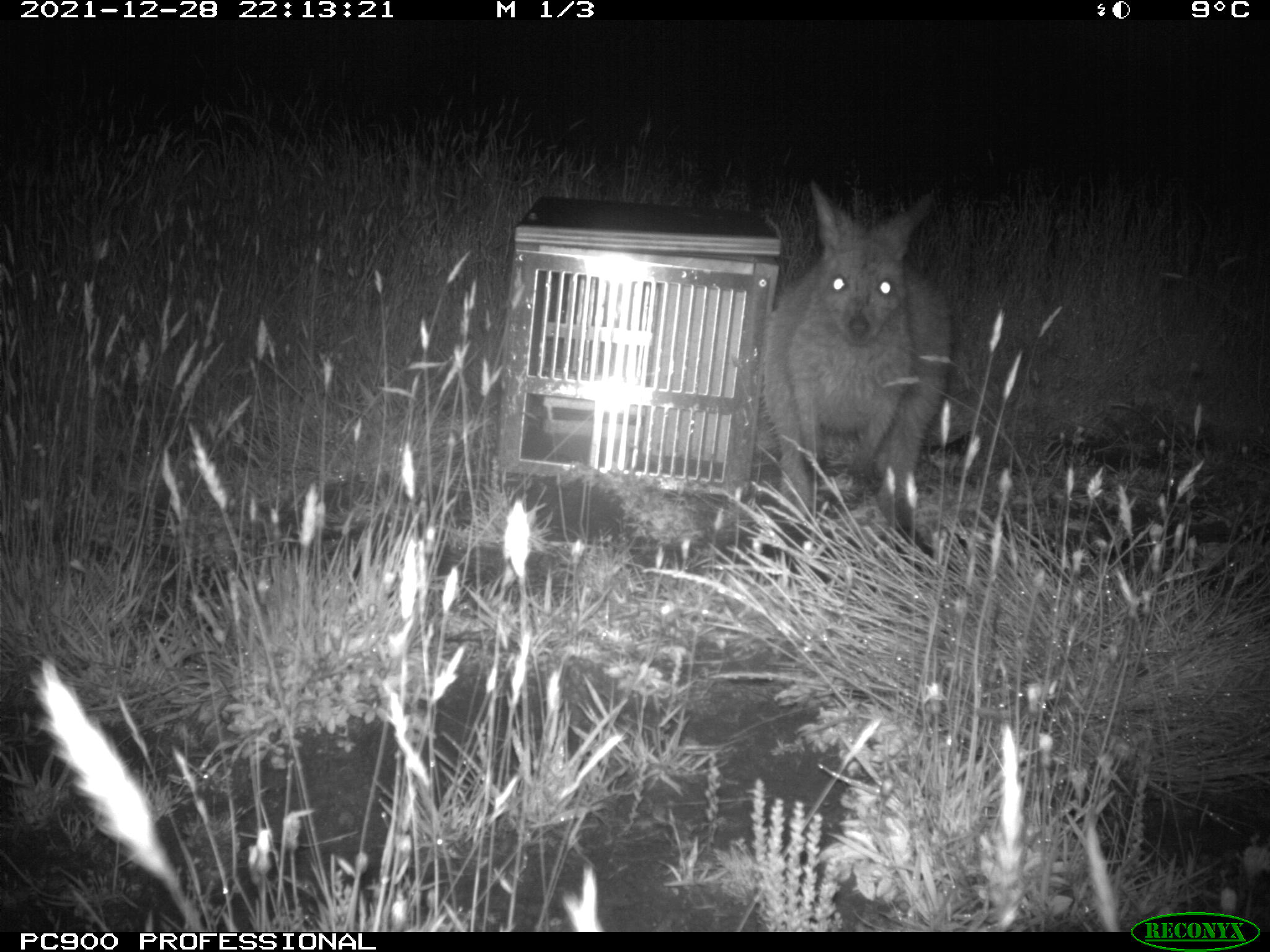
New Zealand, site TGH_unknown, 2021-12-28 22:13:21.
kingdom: Animalia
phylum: Chordata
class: Mammalia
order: Diprotodontia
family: Macropodidae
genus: Notamacropus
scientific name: Notamacropus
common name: wallaby